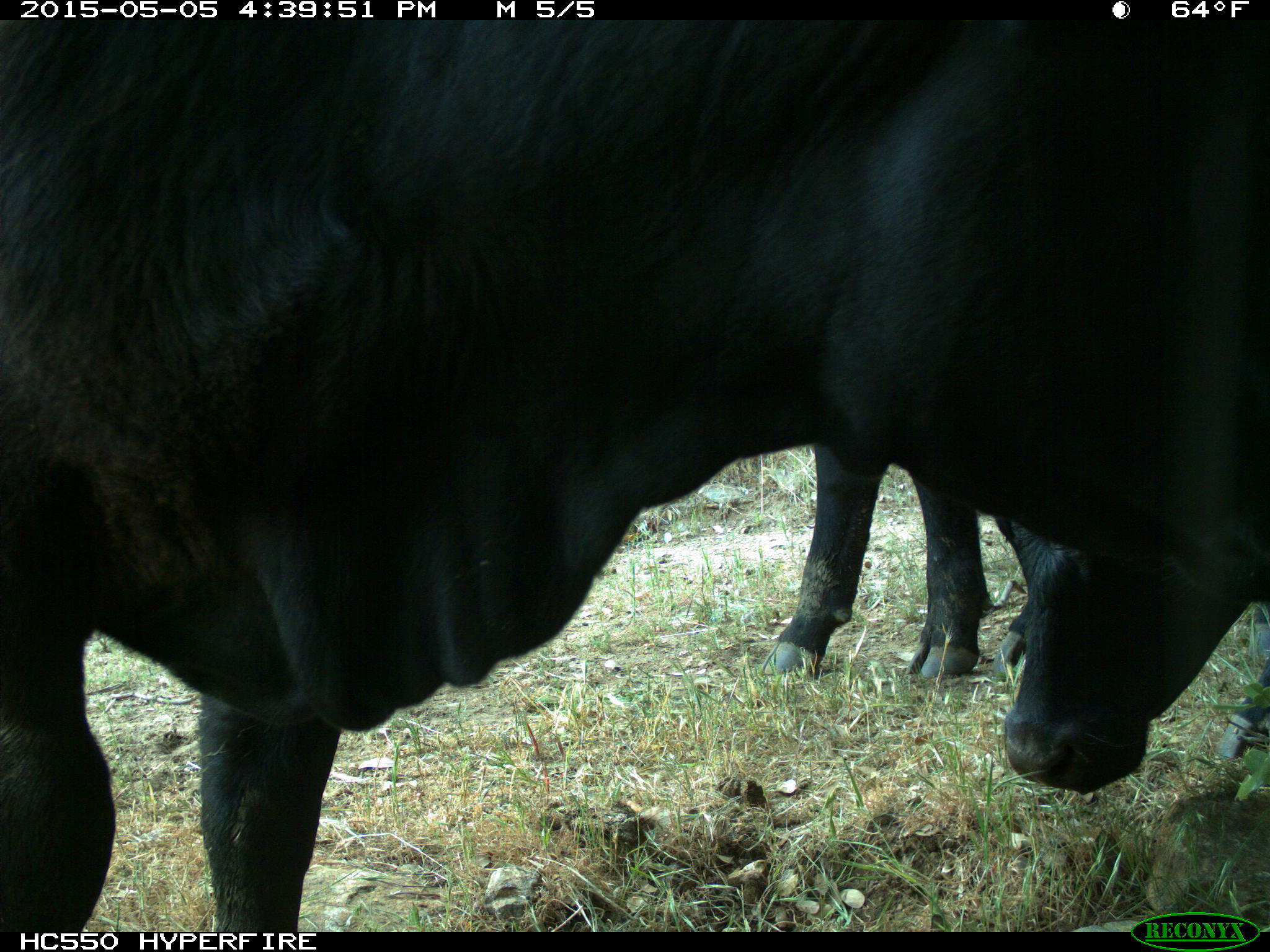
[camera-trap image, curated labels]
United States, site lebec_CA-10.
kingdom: Animalia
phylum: Chordata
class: Mammalia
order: Artiodactyla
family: Bovidae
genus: Bos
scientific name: Bos taurus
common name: domestic cow